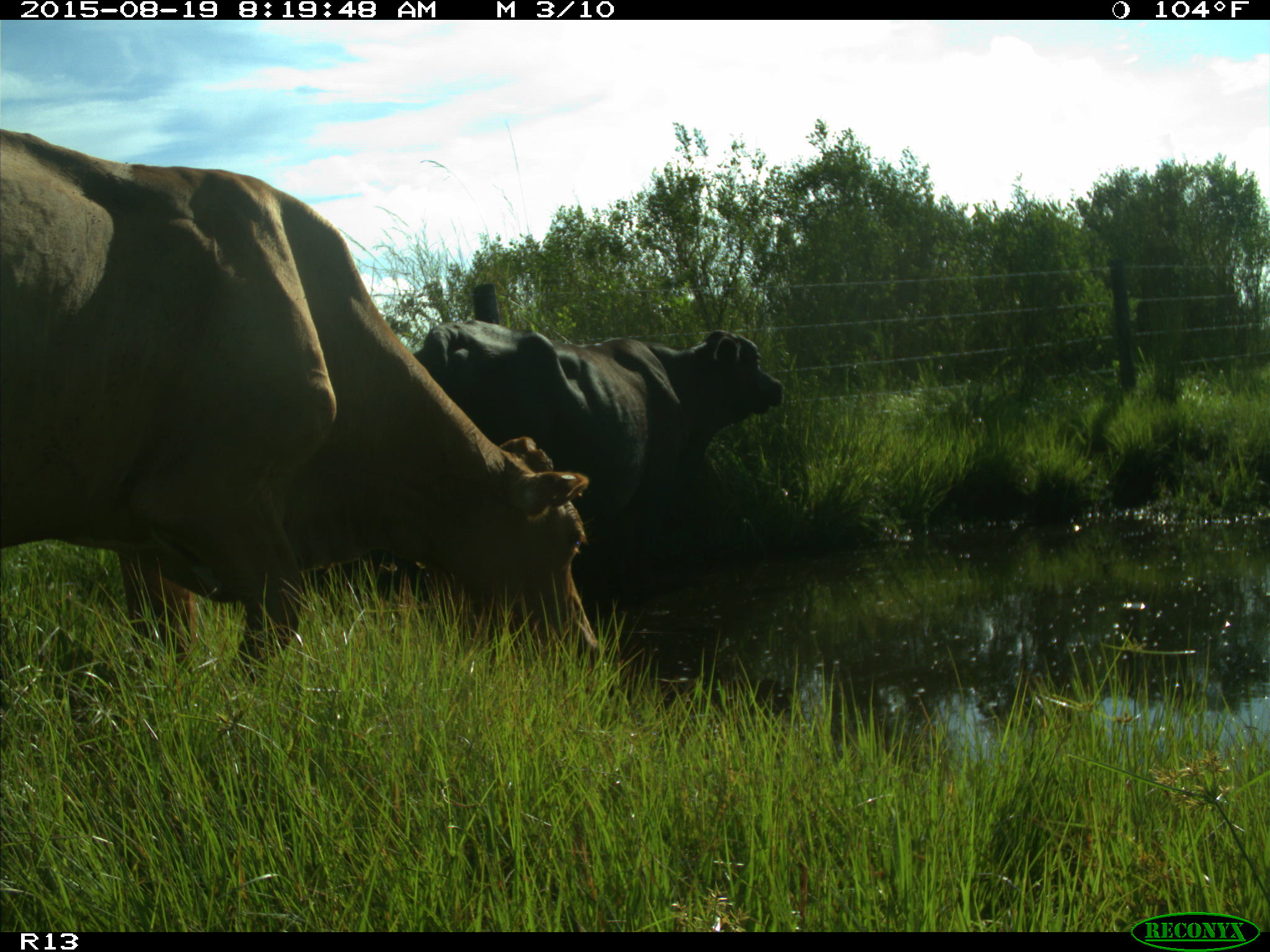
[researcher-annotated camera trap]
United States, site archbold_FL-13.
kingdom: Animalia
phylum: Chordata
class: Mammalia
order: Artiodactyla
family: Bovidae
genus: Bos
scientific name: Bos taurus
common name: domestic cow